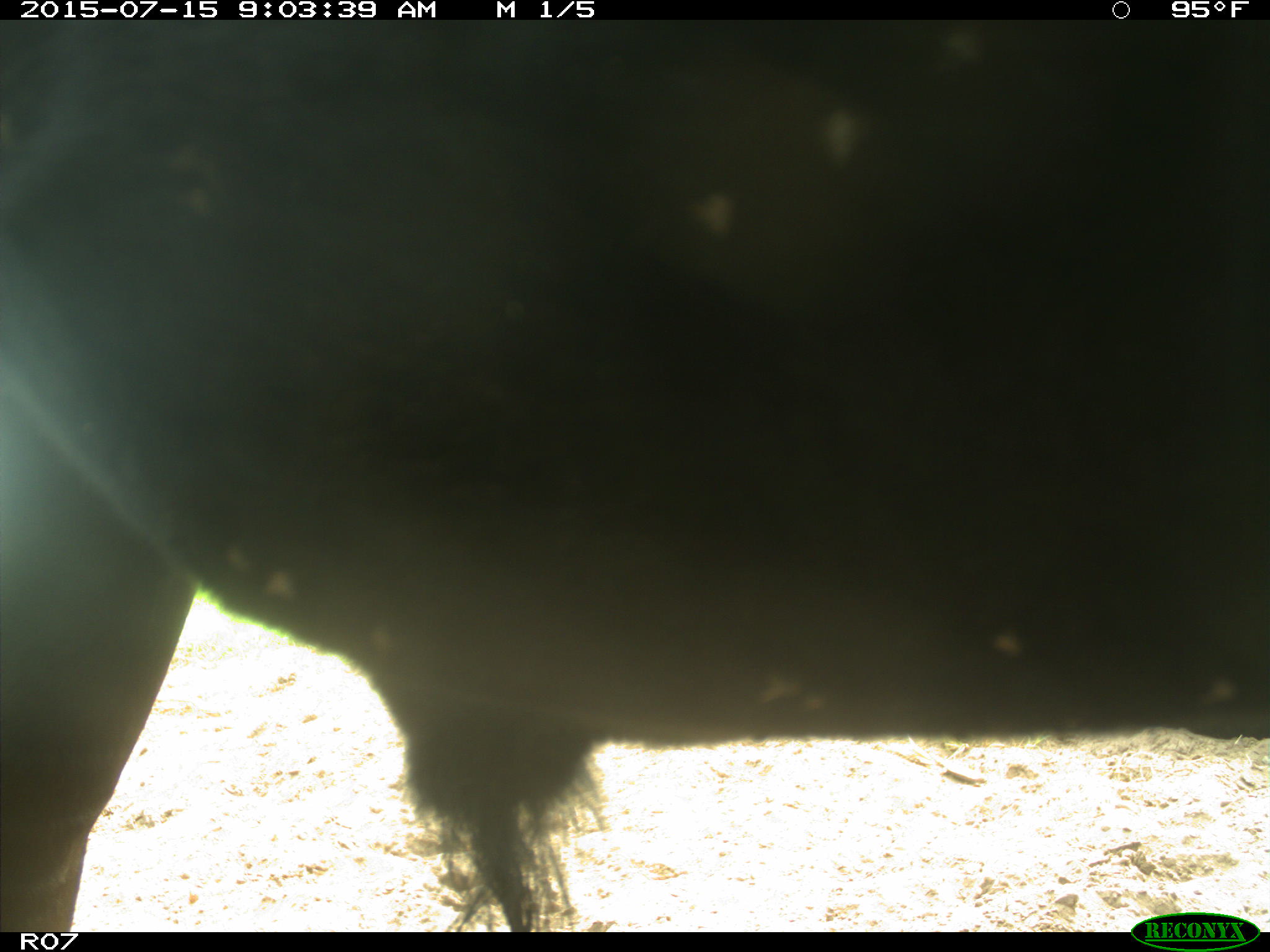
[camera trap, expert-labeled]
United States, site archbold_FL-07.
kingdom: Animalia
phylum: Chordata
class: Mammalia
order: Artiodactyla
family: Bovidae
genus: Bos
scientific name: Bos taurus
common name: domestic cow